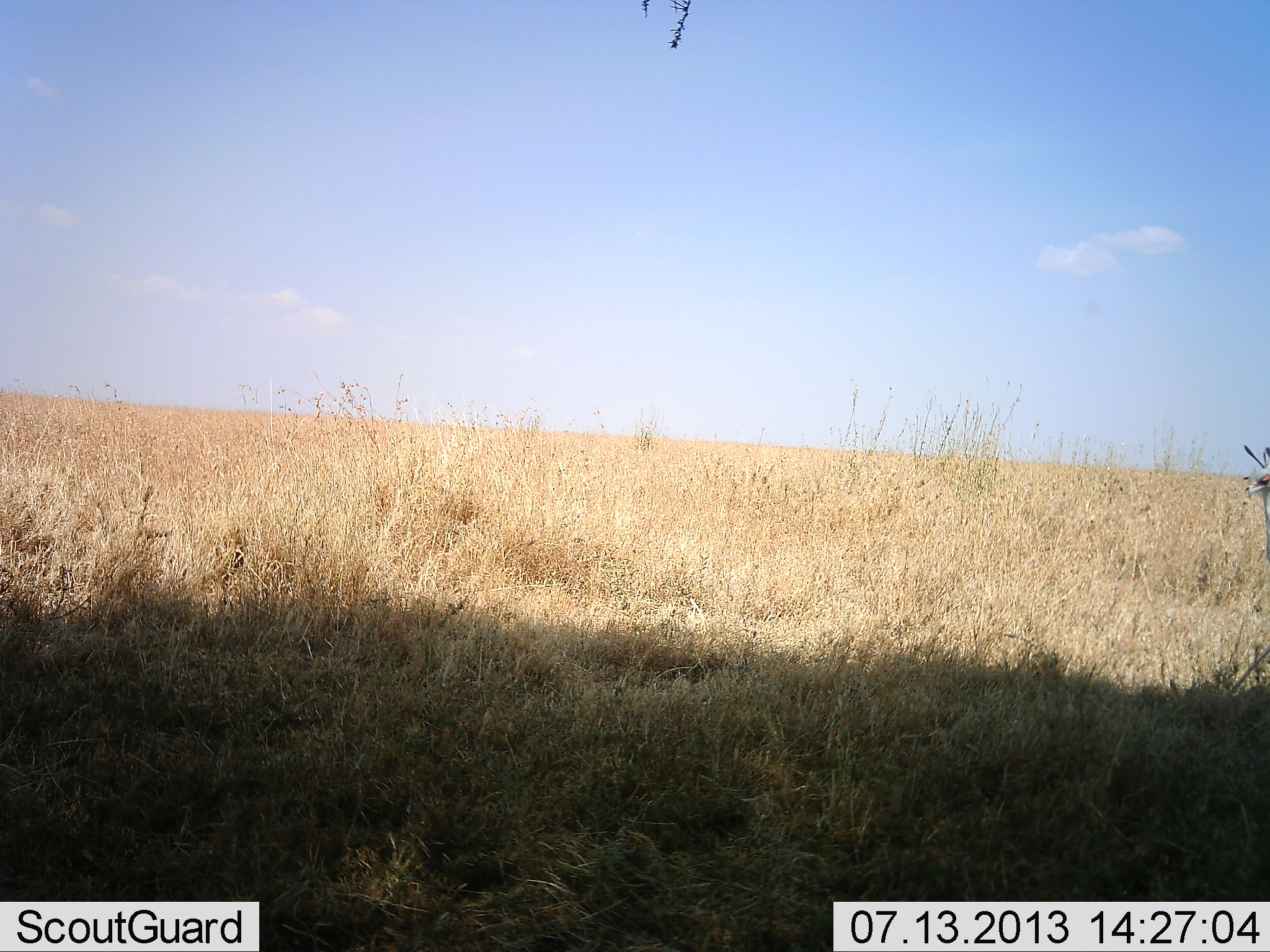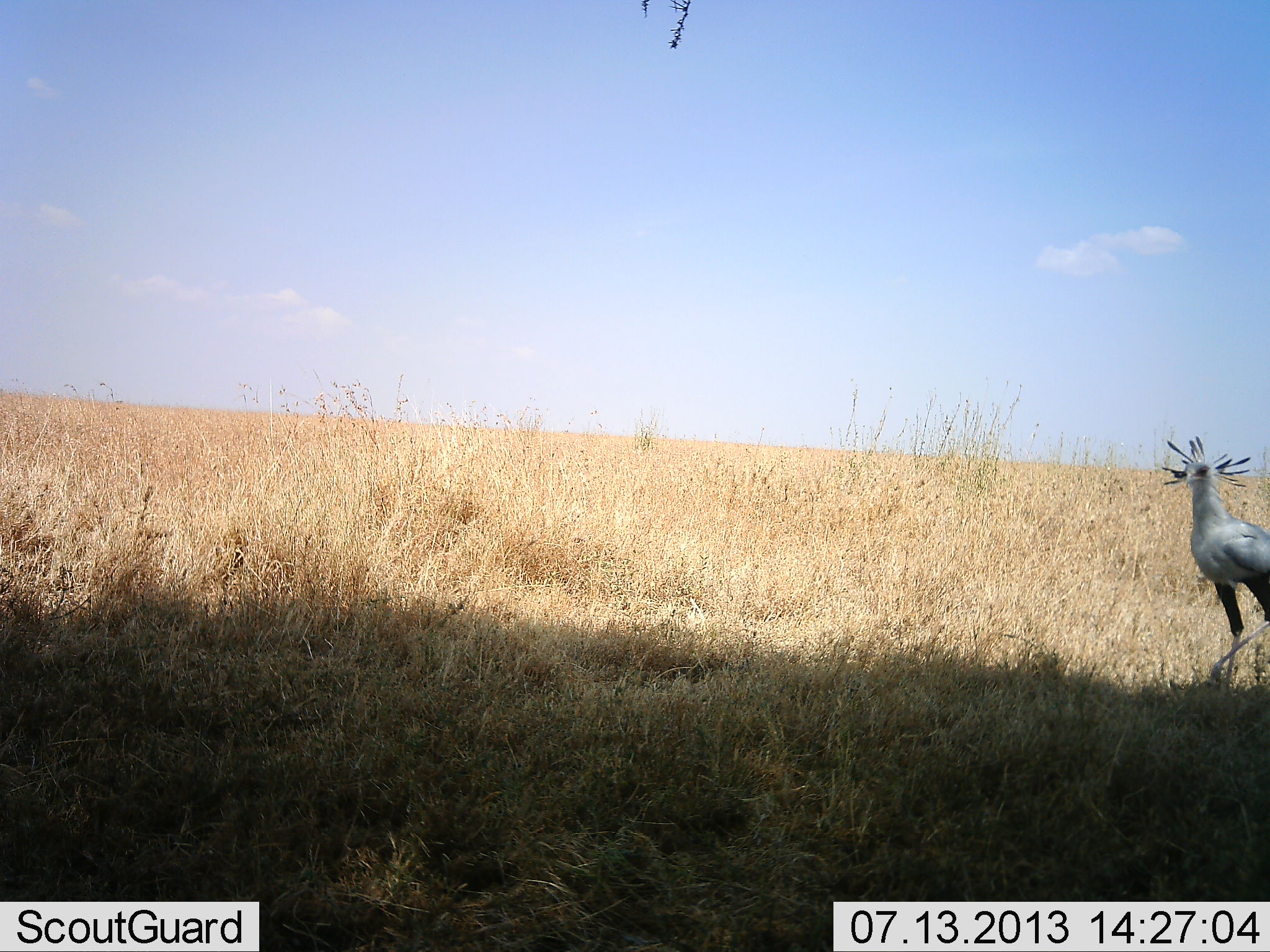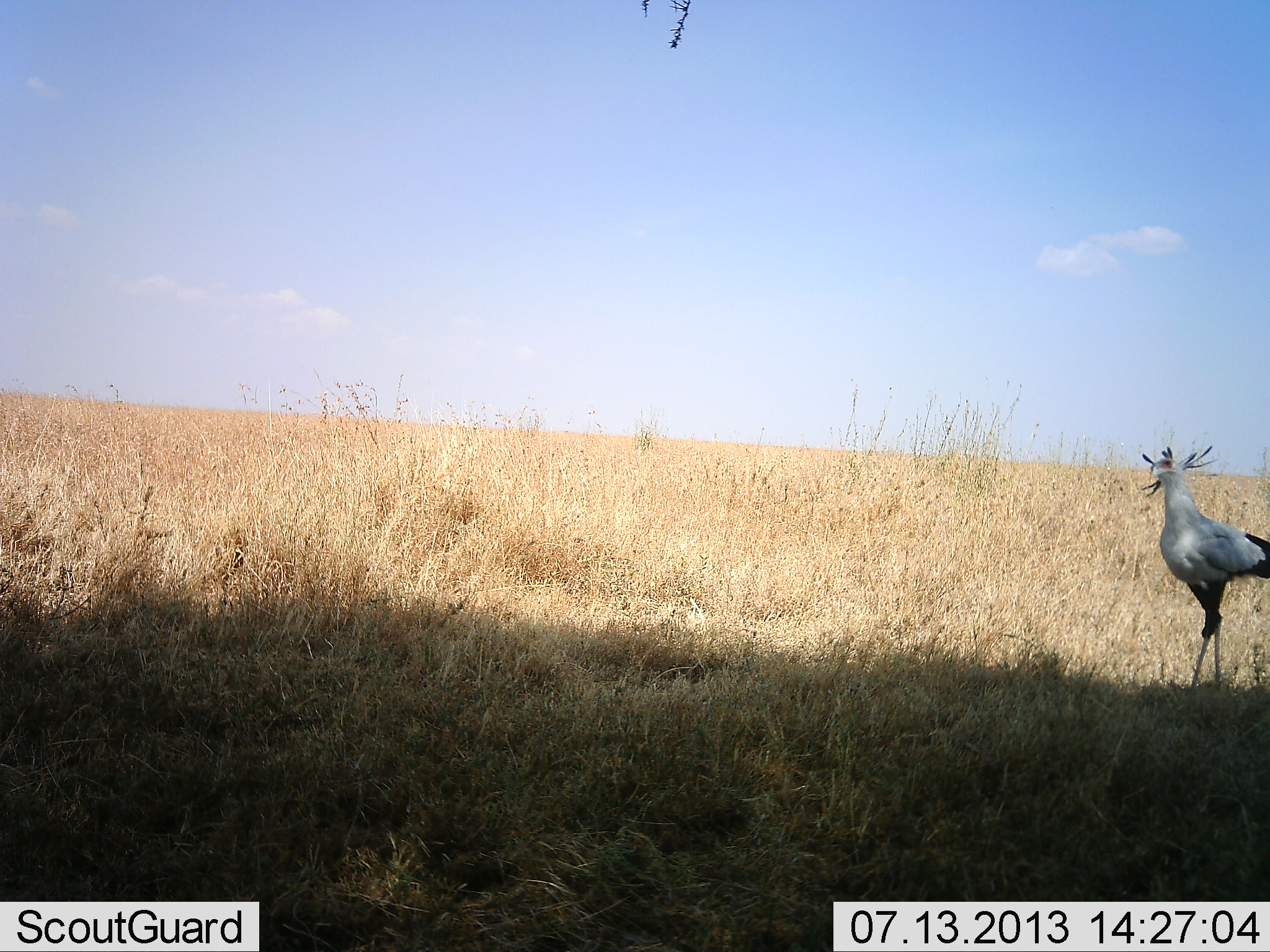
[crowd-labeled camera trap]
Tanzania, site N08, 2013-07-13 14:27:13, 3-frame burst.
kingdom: Animalia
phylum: Chordata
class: Aves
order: Accipitriformes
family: Sagittariidae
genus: Sagittarius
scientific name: Sagittarius serpentarius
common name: secretary bird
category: secretarybird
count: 1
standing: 8%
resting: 0%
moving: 92%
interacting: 0%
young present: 0%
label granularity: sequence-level